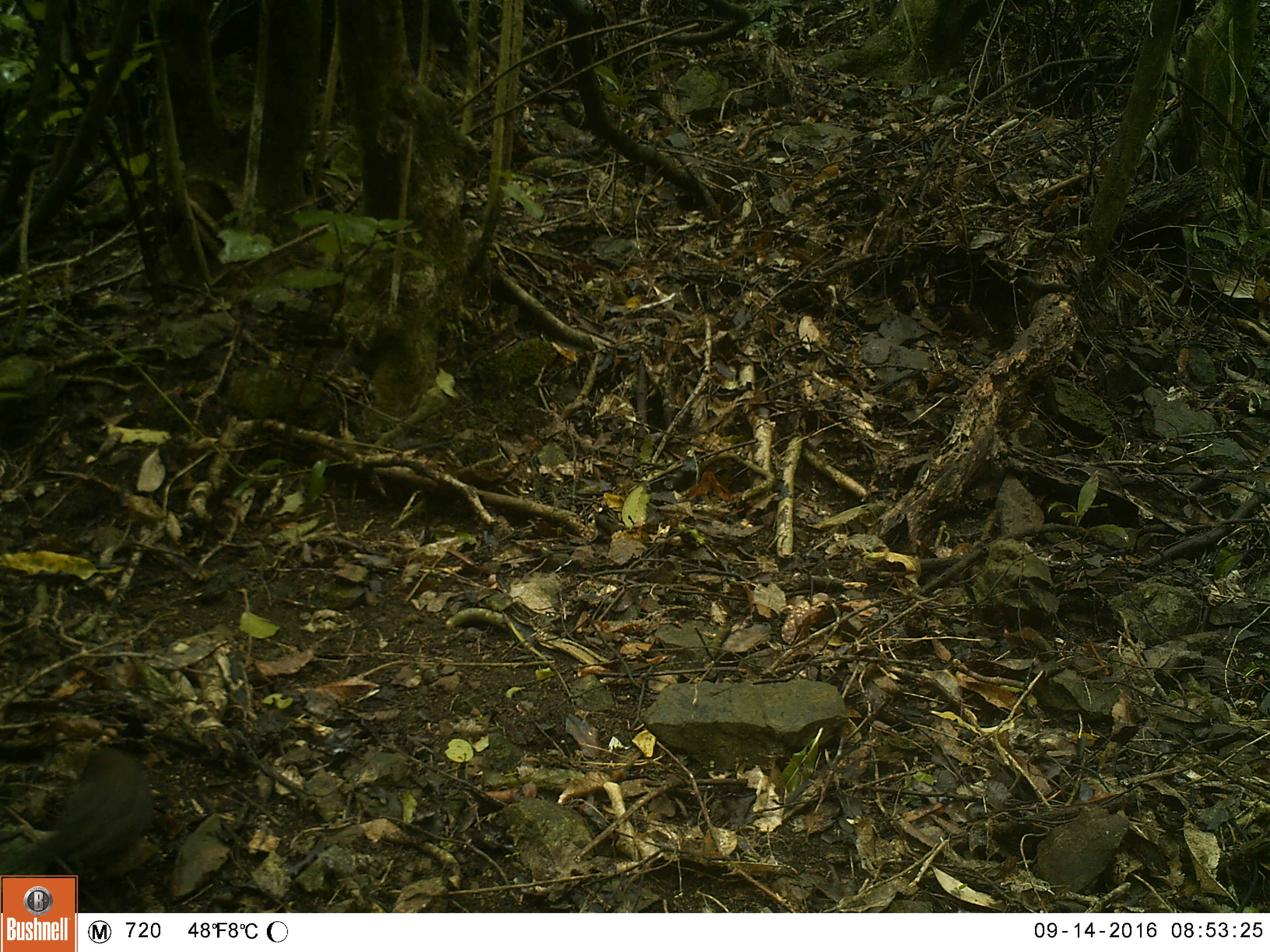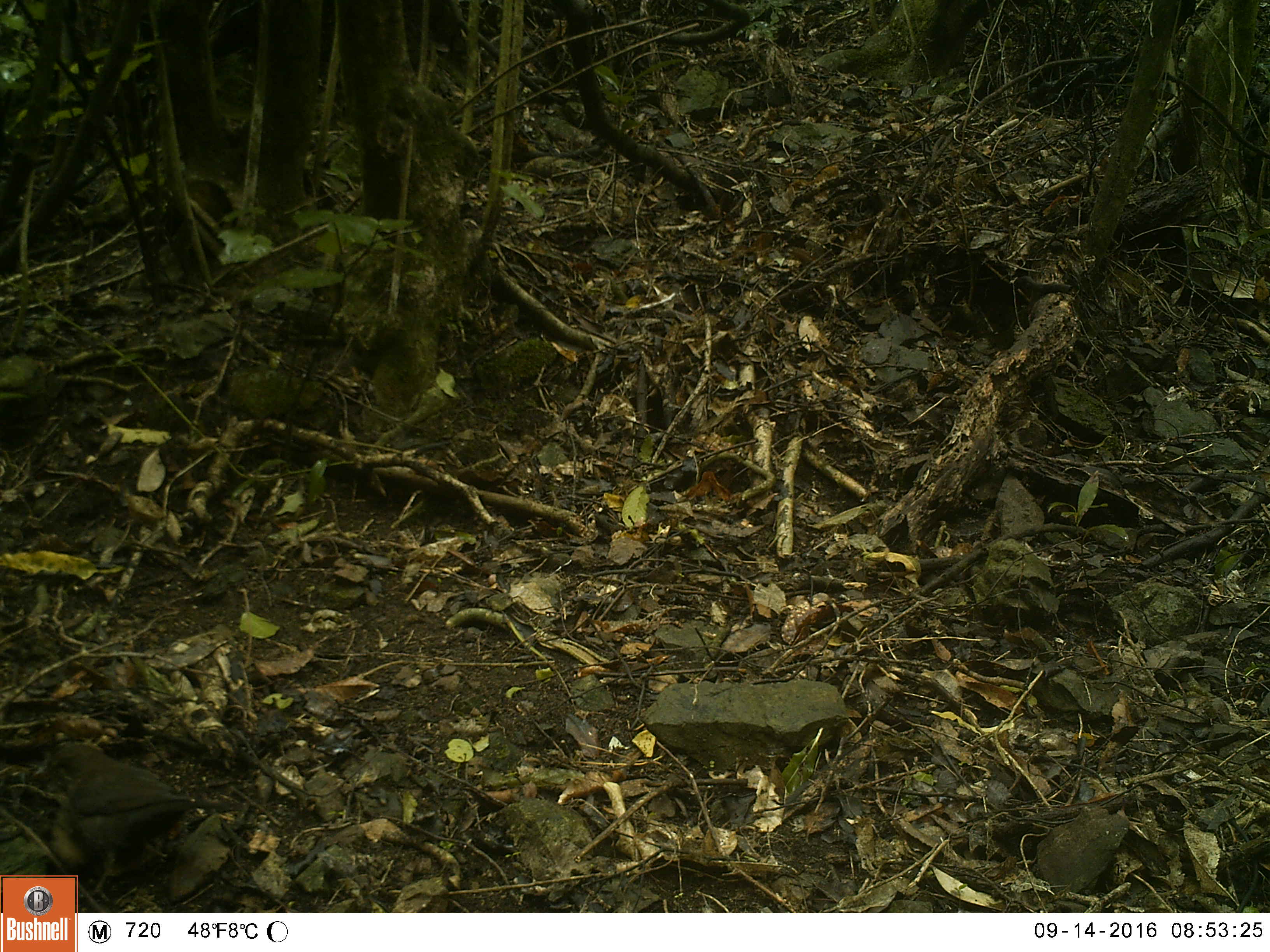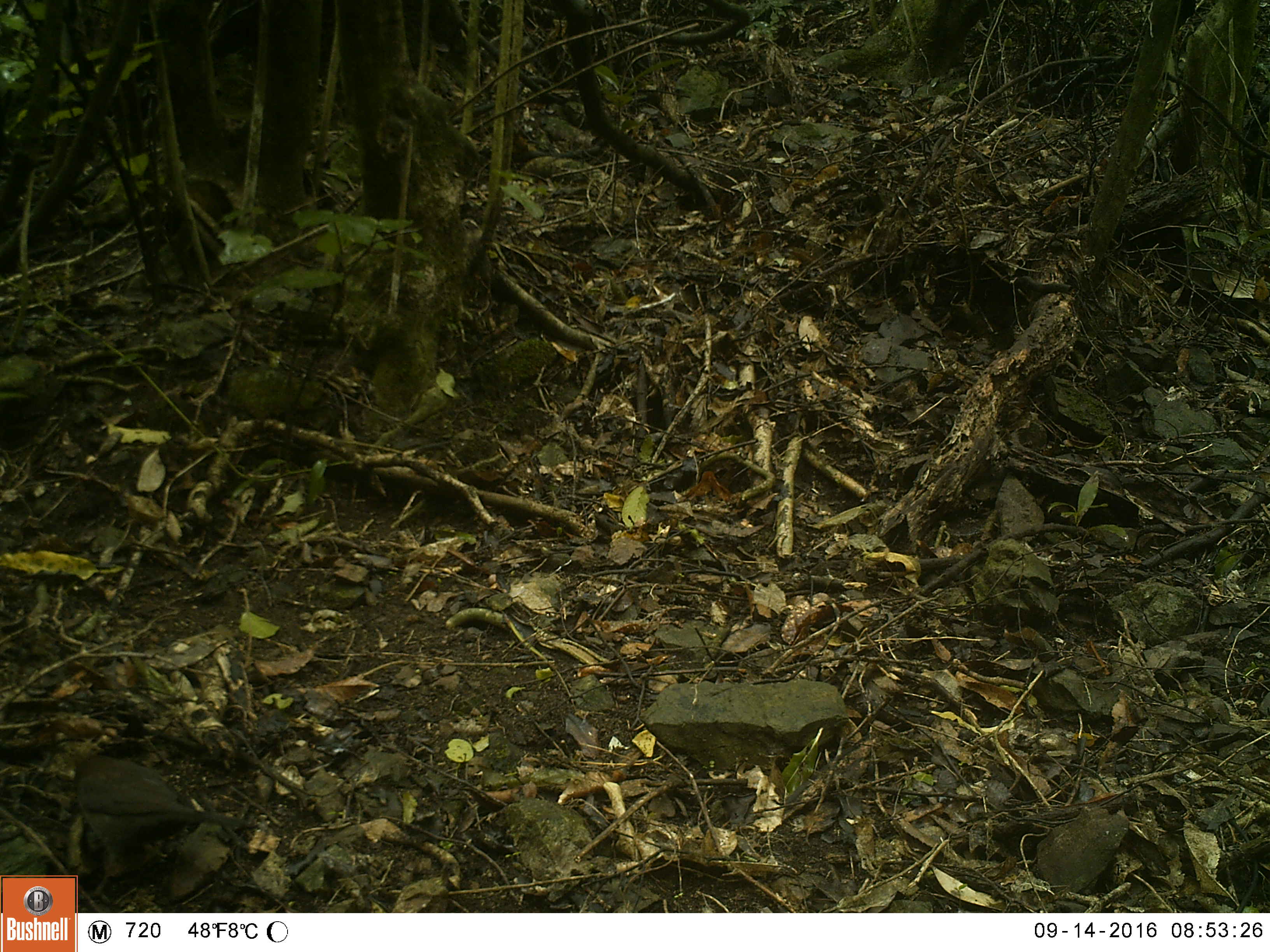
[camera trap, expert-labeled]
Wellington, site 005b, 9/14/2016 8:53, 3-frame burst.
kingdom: Animalia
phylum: Chordata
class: Aves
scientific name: Aves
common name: bird